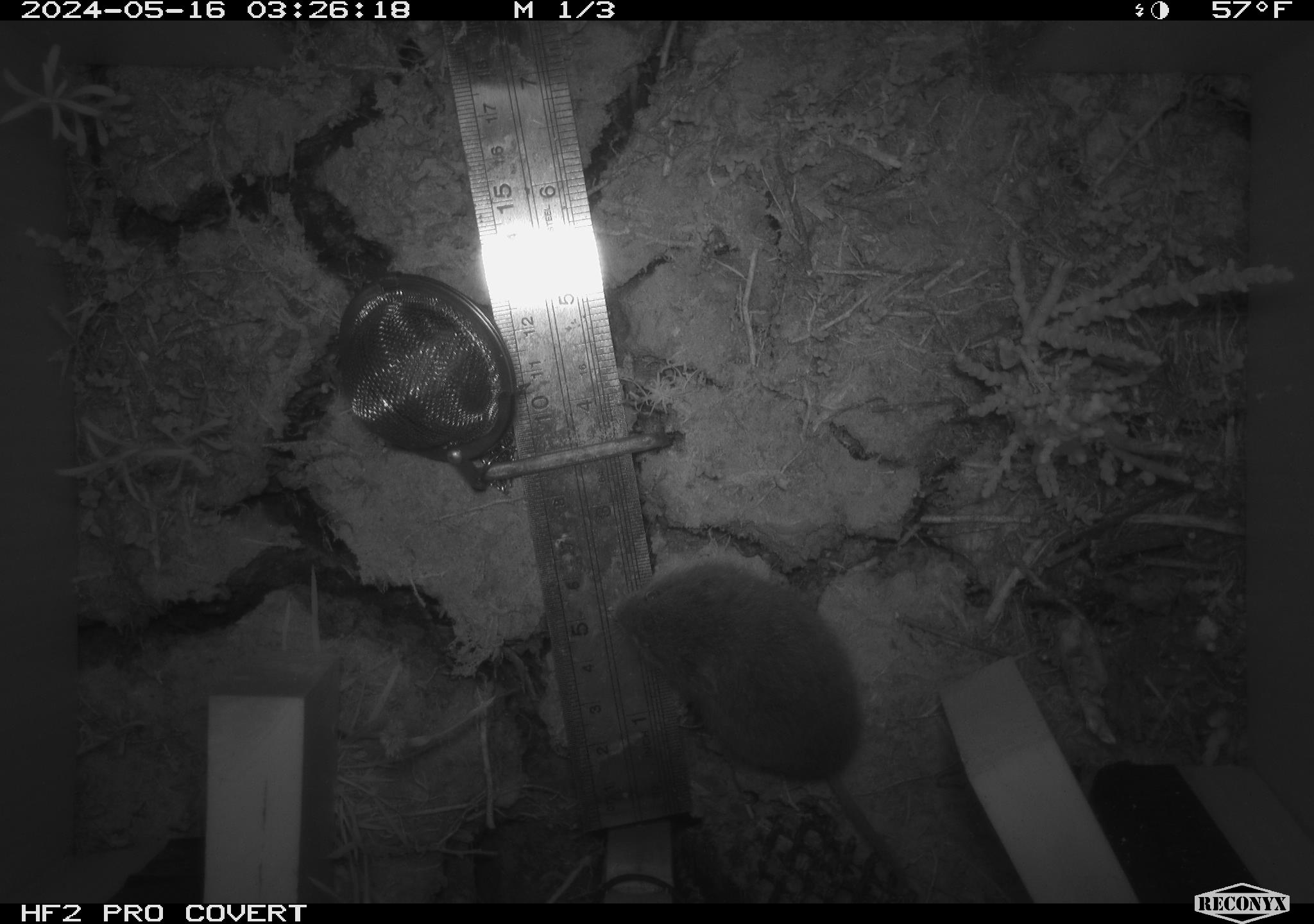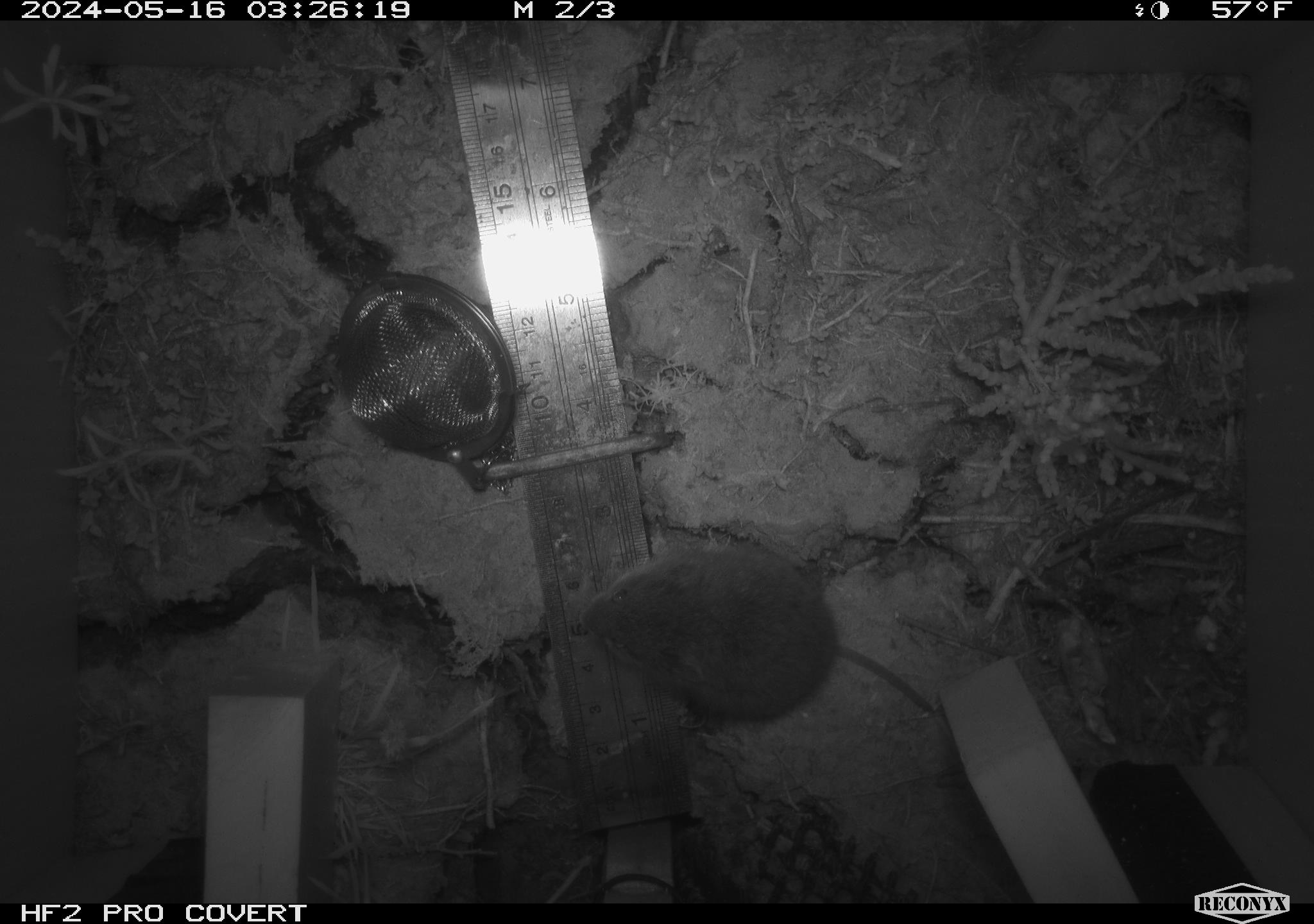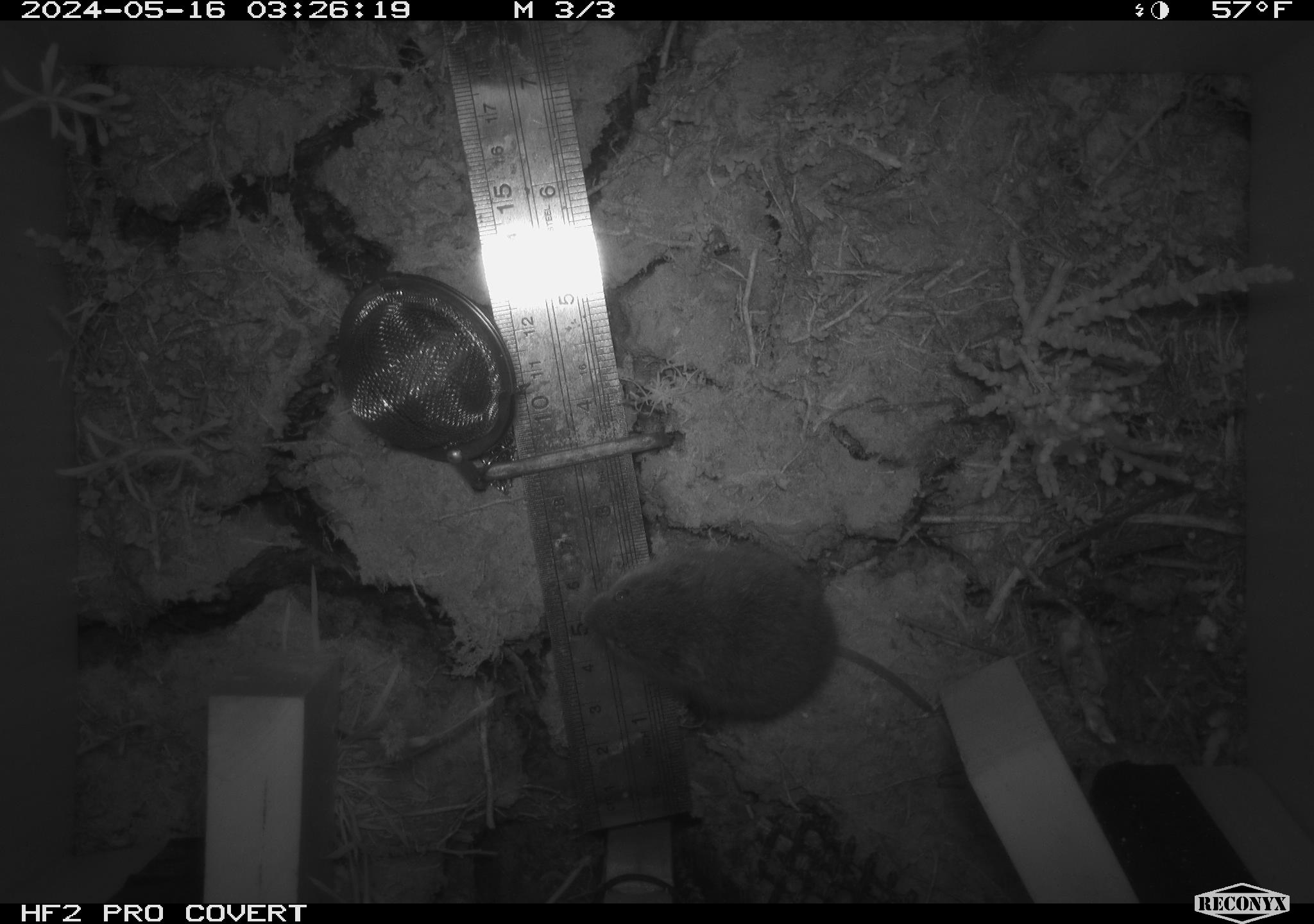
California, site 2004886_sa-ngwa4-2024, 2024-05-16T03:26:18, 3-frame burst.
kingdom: Animalia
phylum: Chordata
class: Mammalia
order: Rodentia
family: Cricetidae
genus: Microtus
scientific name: Microtus californicus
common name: california vole